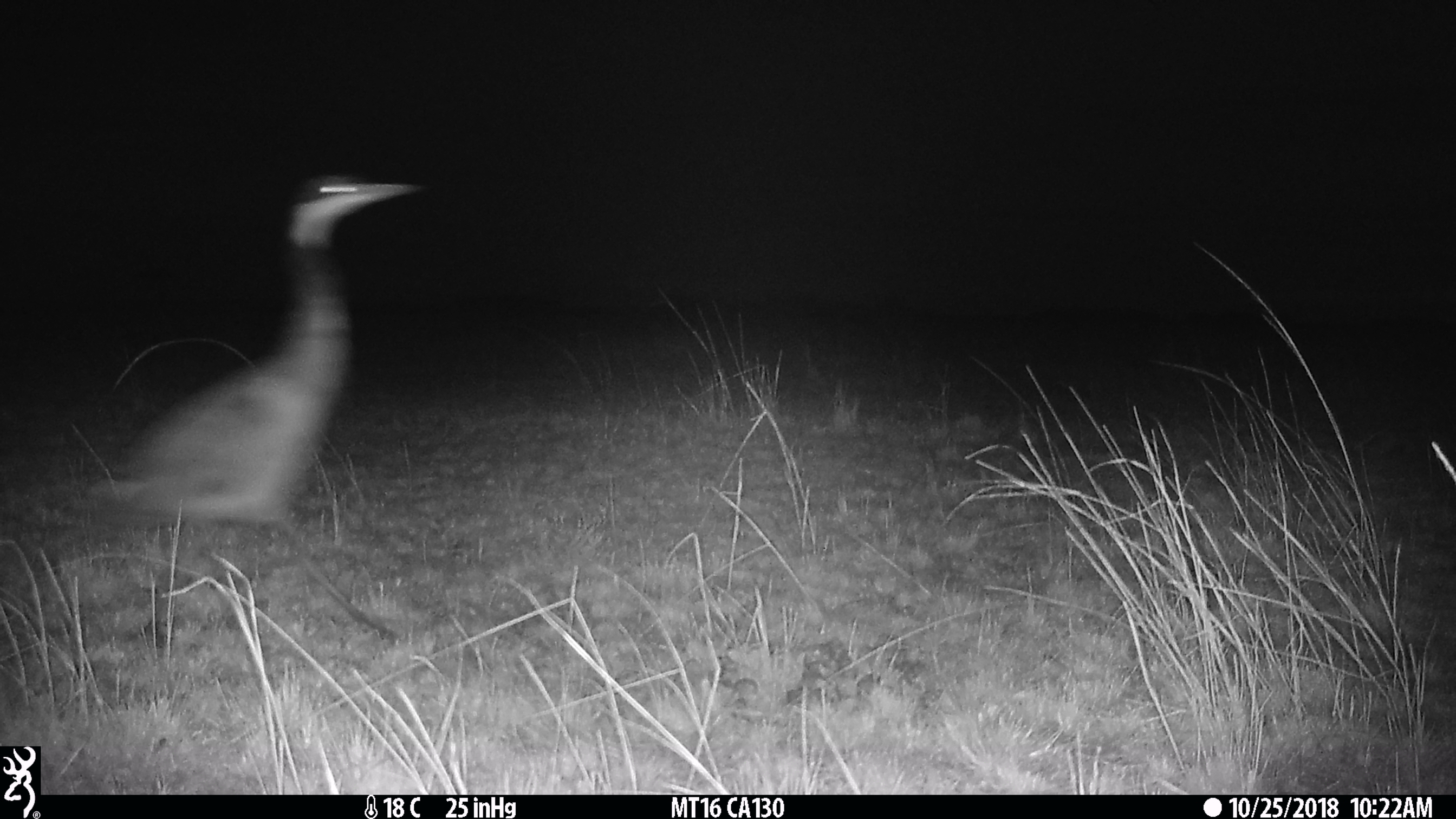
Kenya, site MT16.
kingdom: Animalia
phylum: Chordata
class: Aves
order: Pelecaniformes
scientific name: Pelecaniformes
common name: heron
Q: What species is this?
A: Heron (Pelecaniformes).